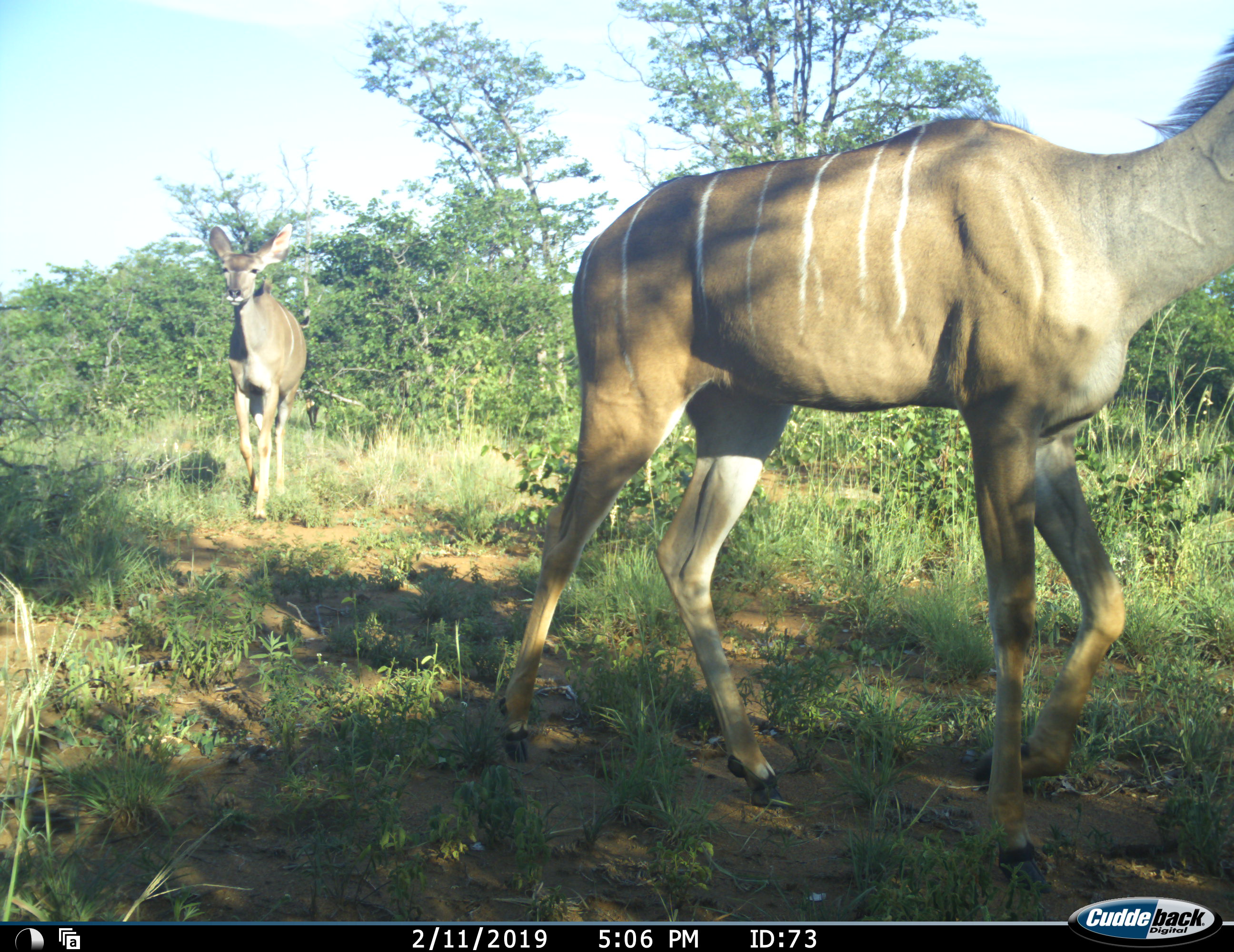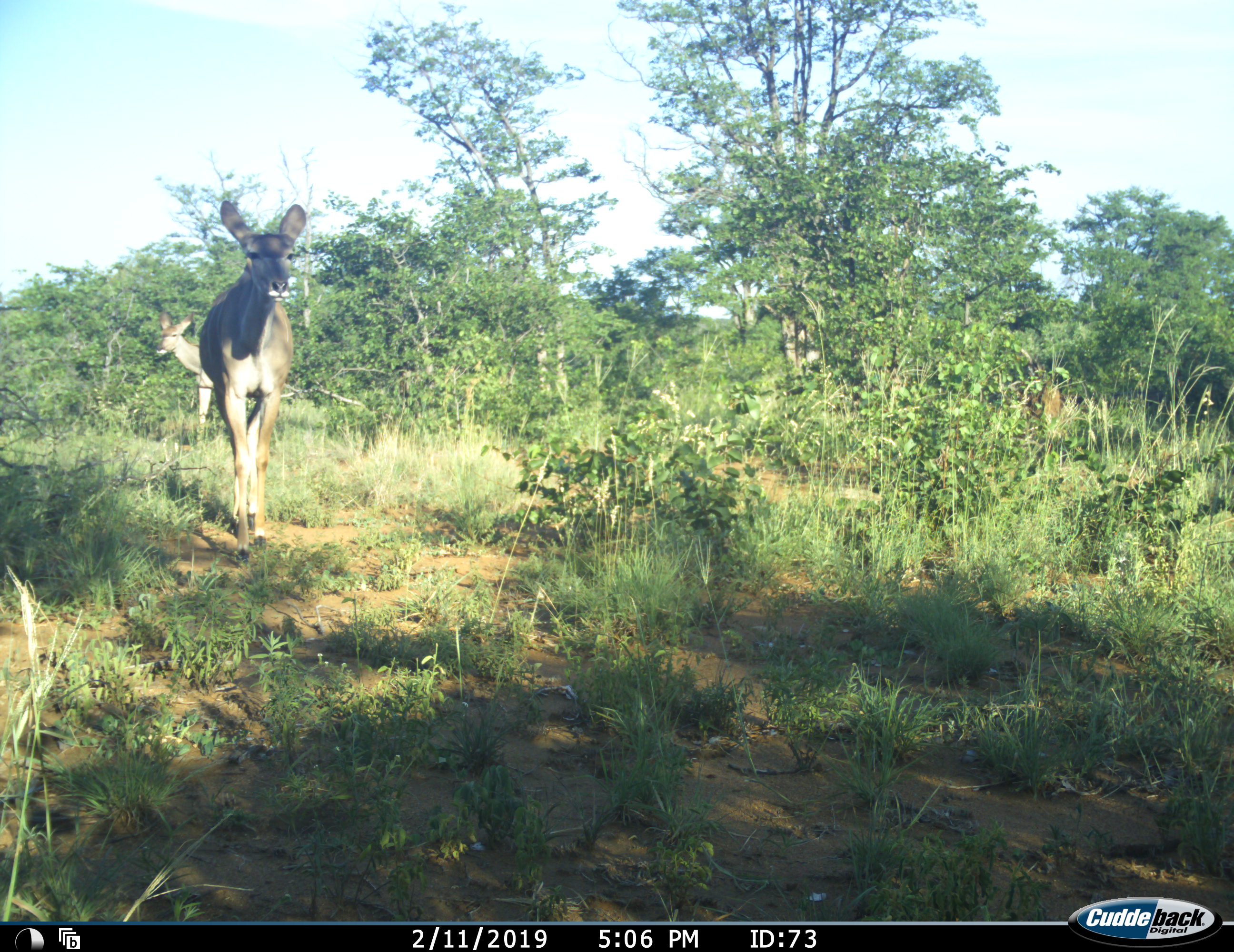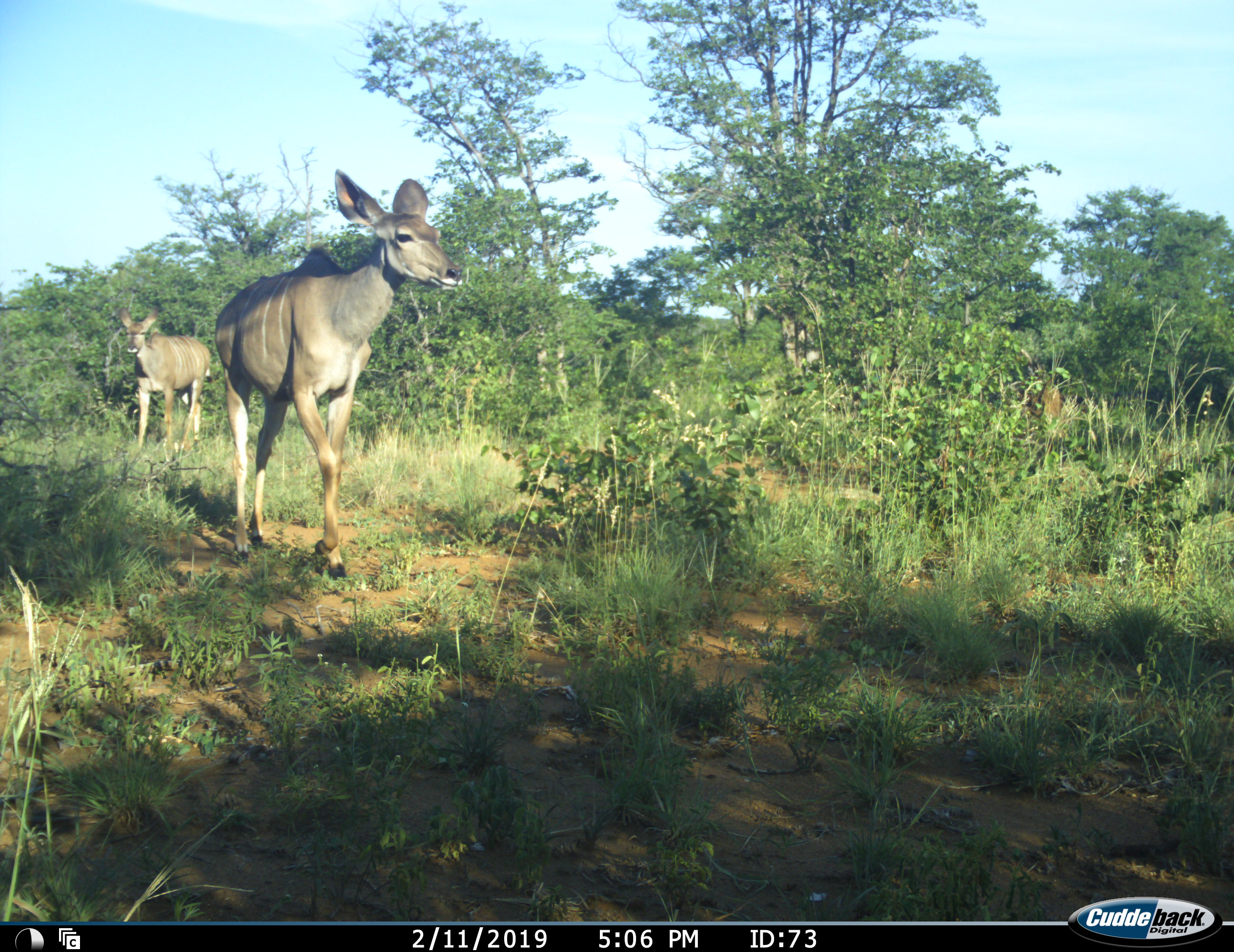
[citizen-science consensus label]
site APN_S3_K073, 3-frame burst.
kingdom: Animalia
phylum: Chordata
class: Mammalia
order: Artiodactyla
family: Bovidae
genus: Tragelaphus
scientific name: Tragelaphus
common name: kudu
Kudu (Tragelaphus), count 2. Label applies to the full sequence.